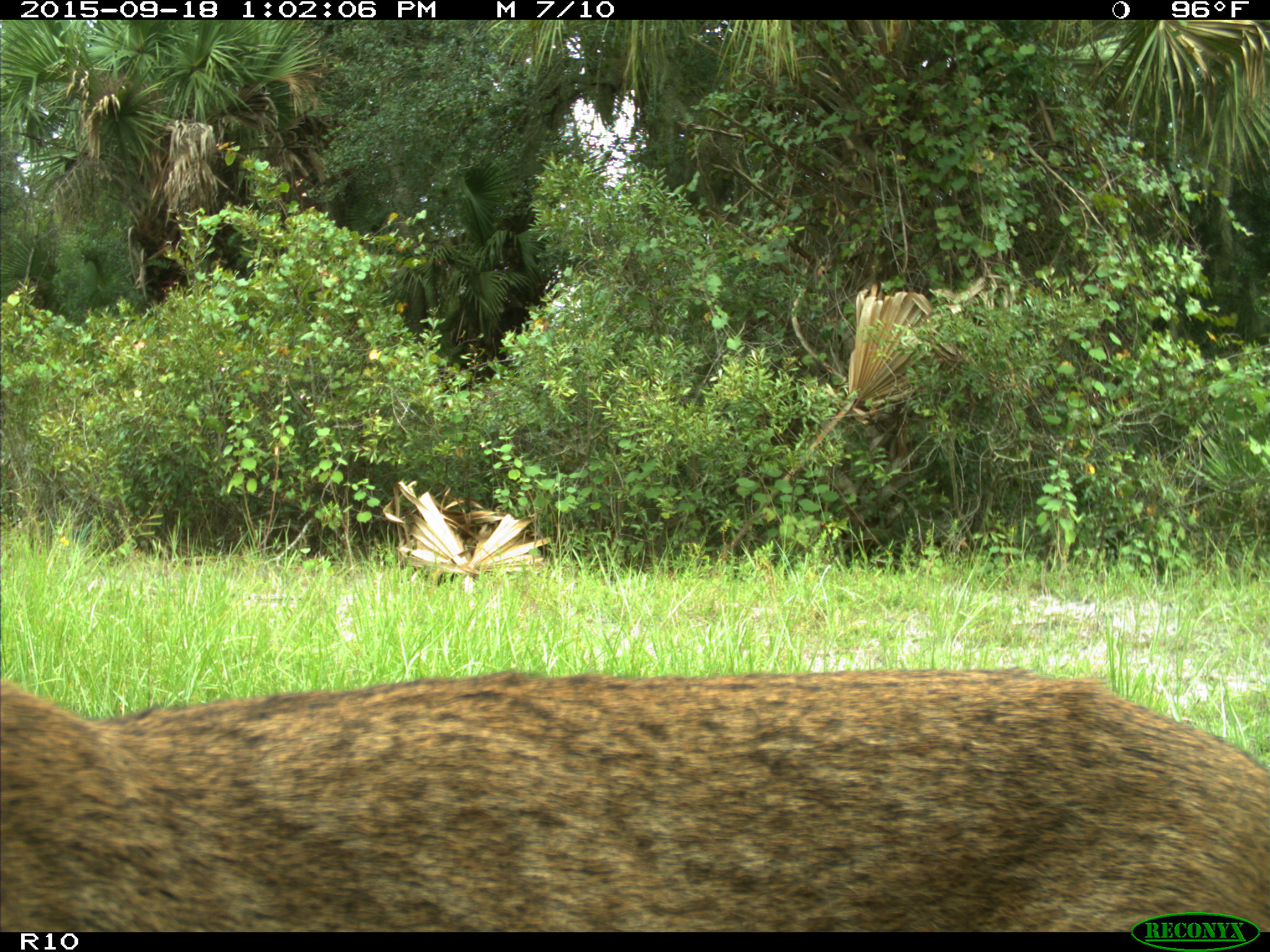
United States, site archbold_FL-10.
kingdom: Animalia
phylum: Chordata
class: Mammalia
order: Carnivora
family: Felidae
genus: Lynx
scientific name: Lynx rufus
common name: bobcat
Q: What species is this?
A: Lynx rufus (bobcat).